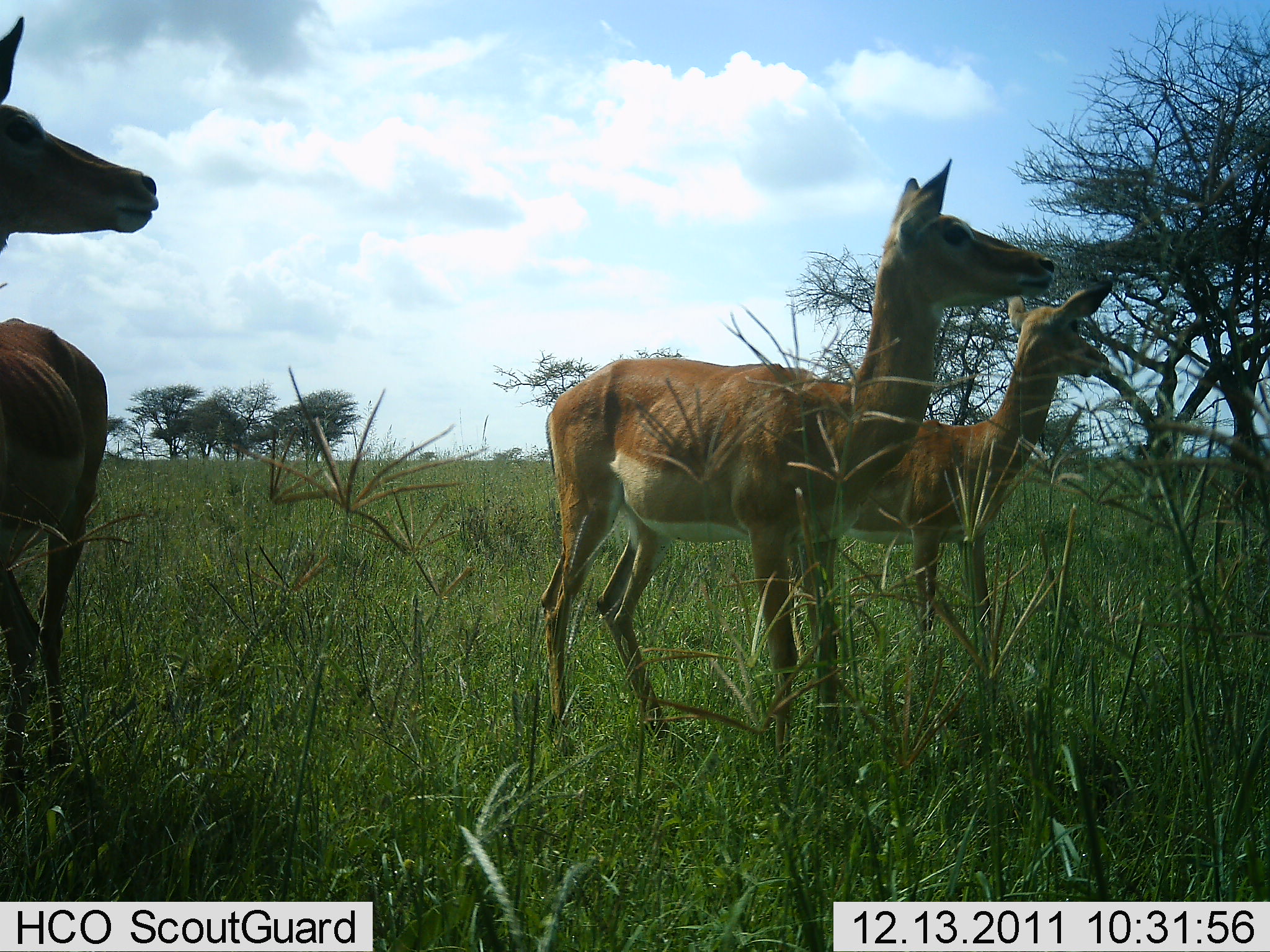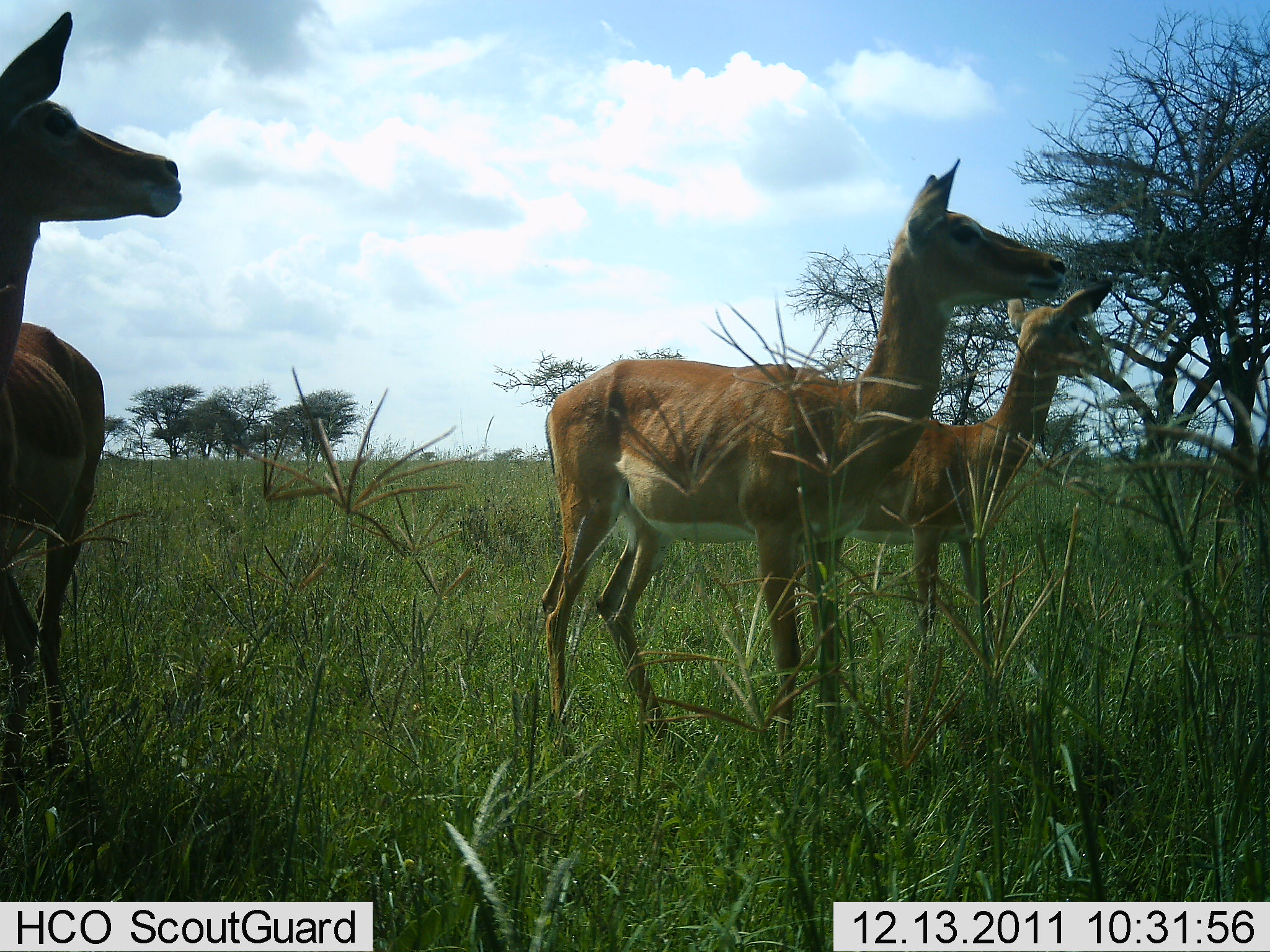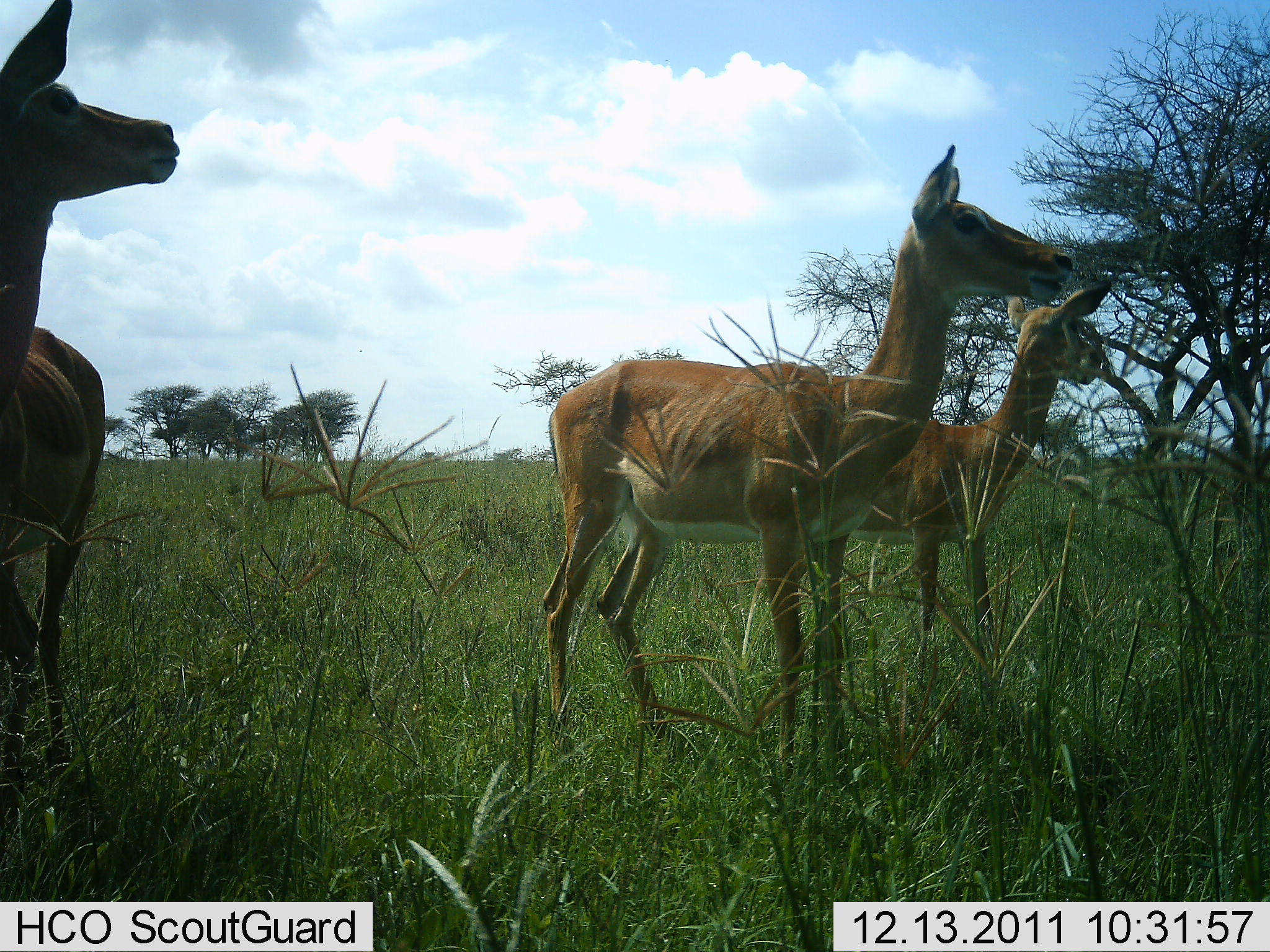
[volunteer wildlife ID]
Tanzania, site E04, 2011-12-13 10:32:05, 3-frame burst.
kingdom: Animalia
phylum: Chordata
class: Mammalia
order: Artiodactyla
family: Bovidae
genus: Aepyceros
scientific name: Aepyceros melampus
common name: impala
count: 3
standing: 100%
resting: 0%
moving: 0%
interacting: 0%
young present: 8%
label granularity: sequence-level